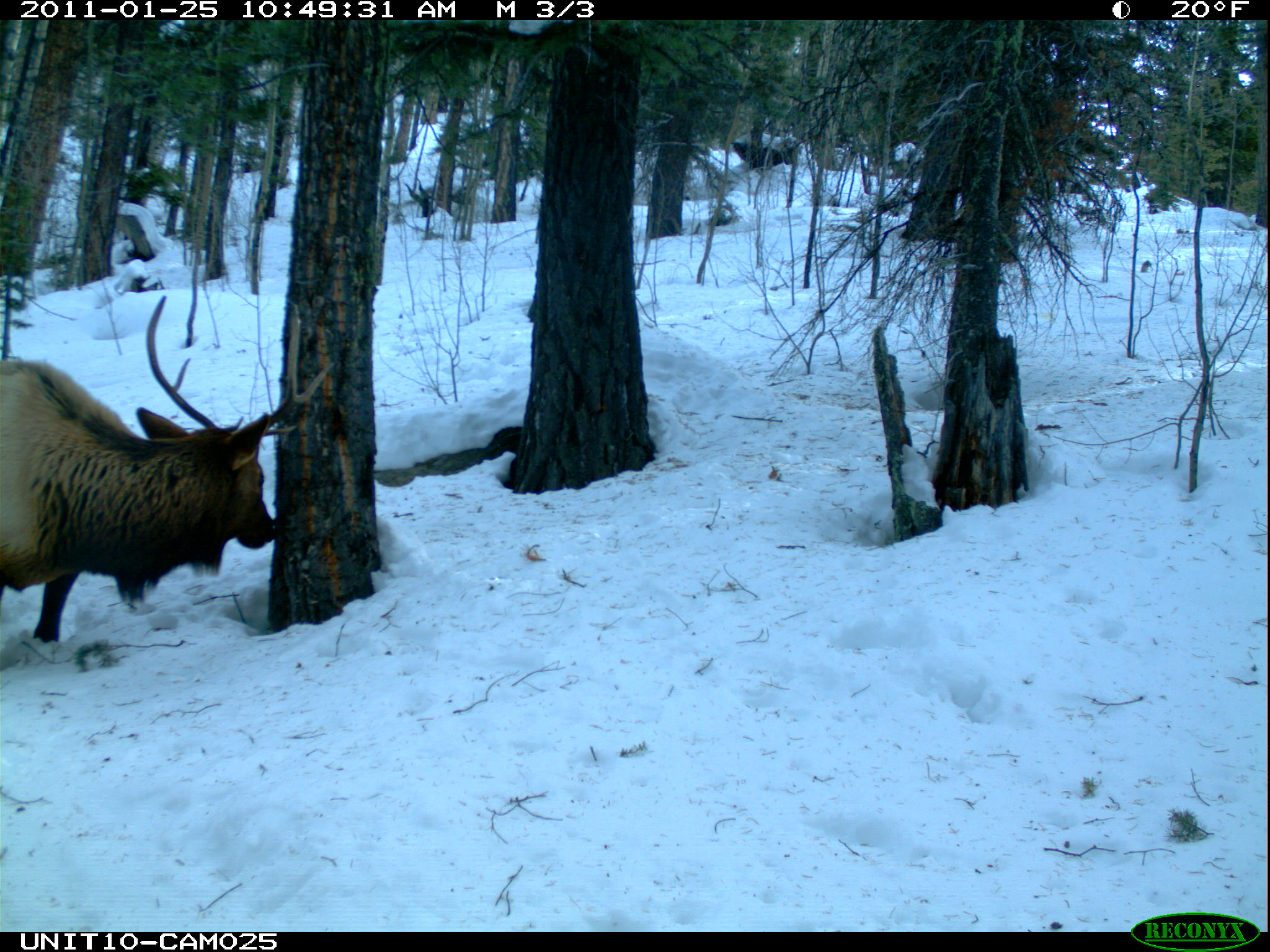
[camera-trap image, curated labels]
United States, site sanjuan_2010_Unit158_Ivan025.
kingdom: Animalia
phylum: Chordata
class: Mammalia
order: Artiodactyla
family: Cervidae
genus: Cervus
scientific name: Cervus elaphus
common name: red deer